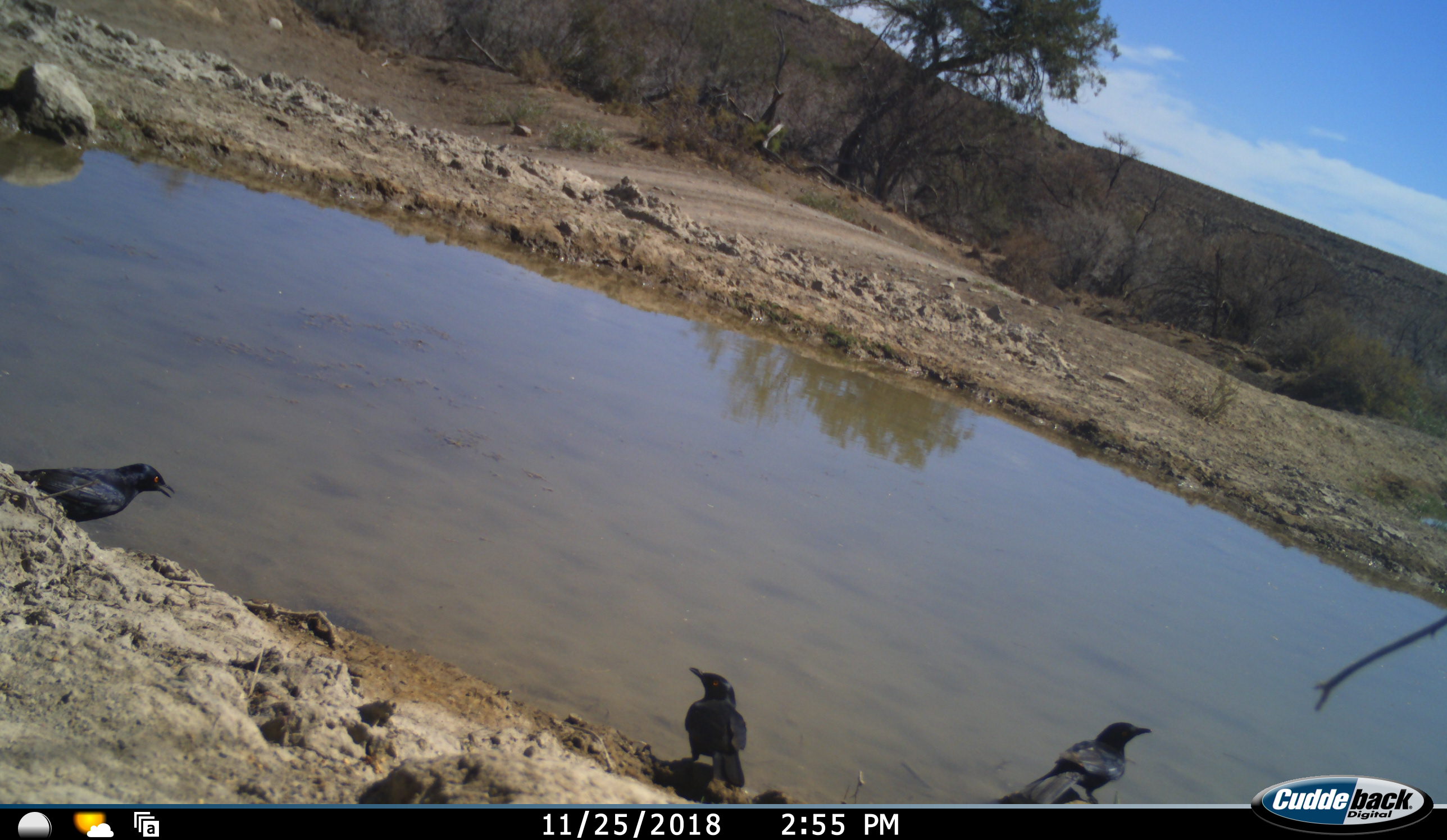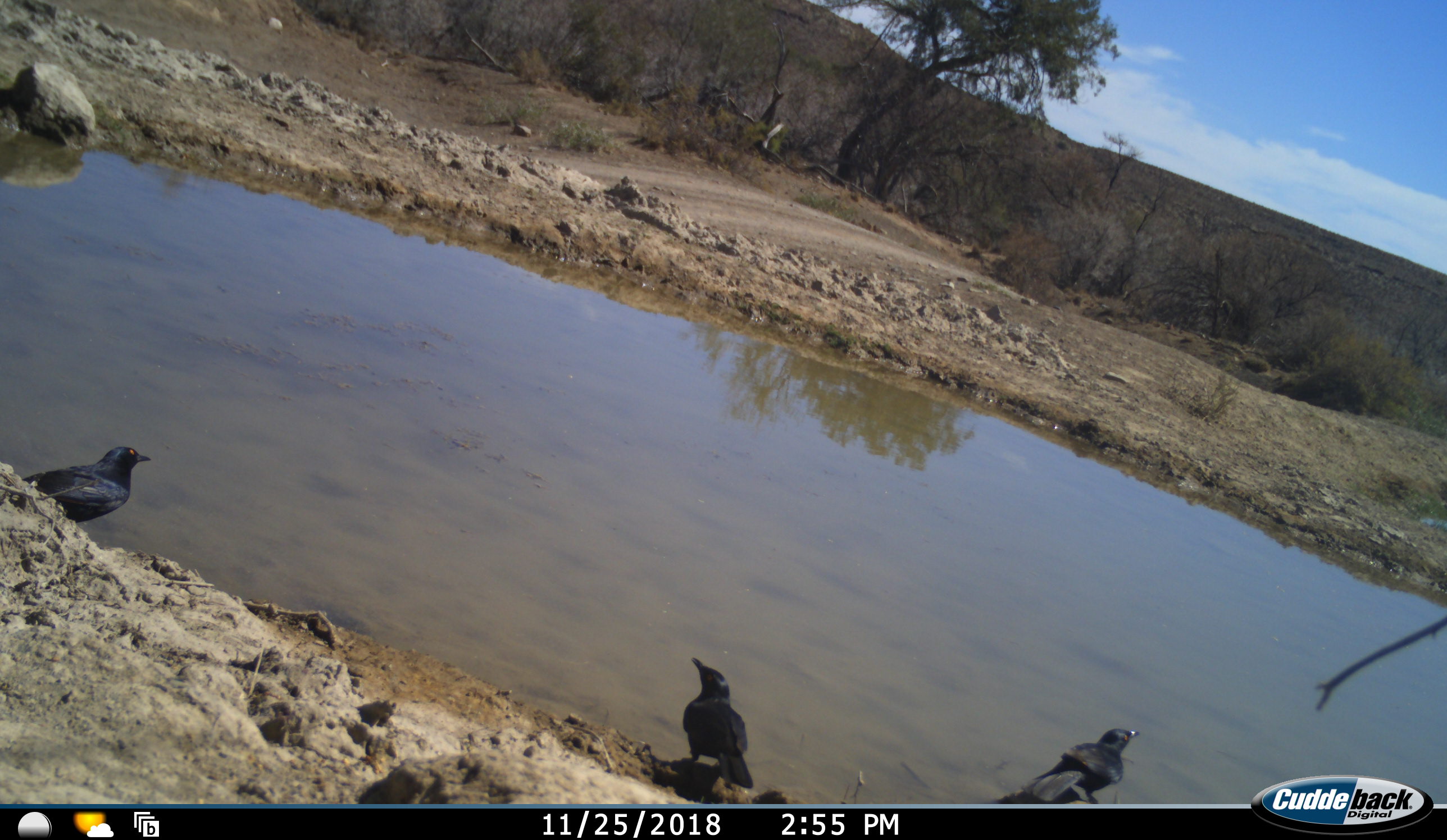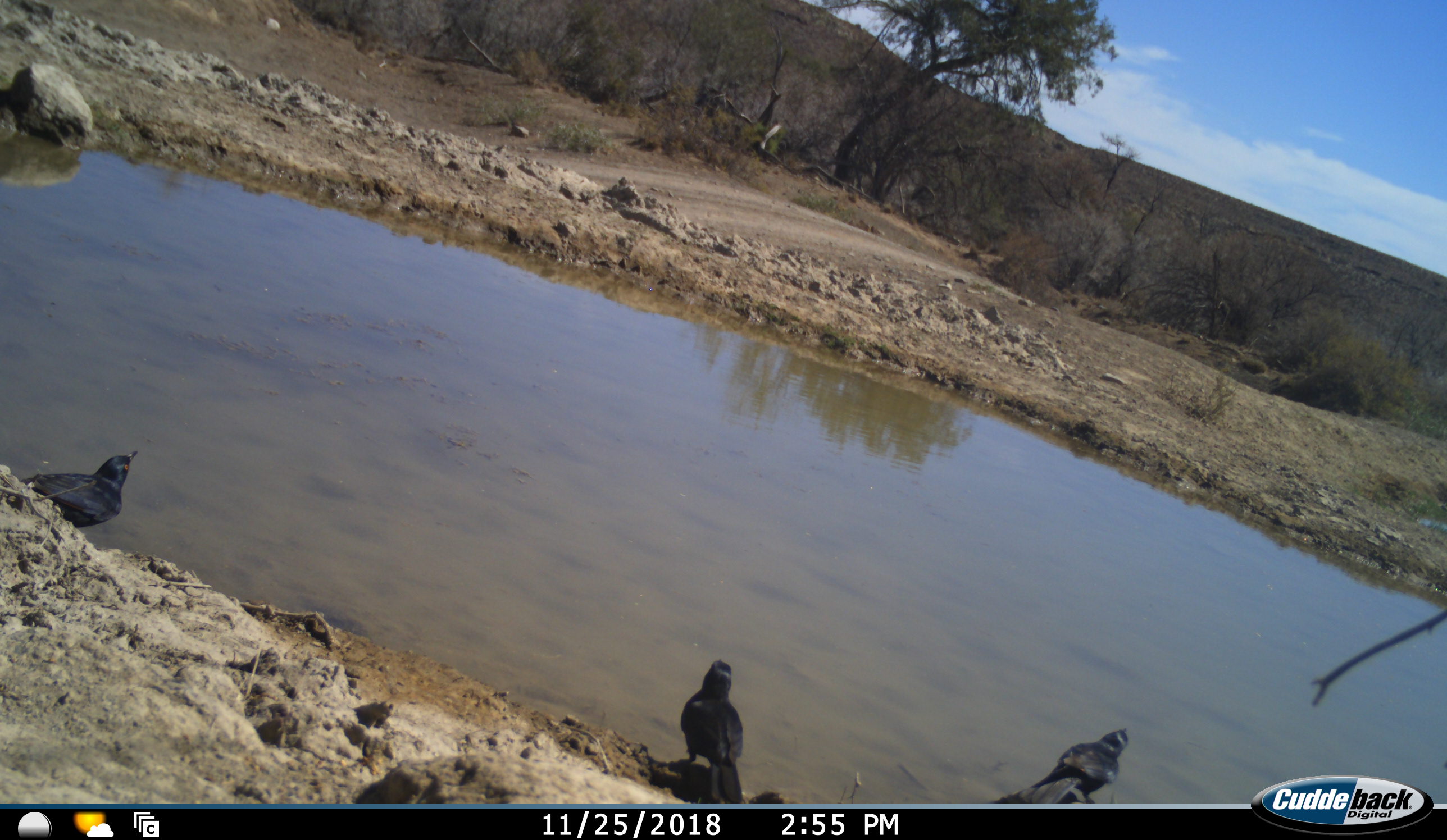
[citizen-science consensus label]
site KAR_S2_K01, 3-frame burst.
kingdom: Animalia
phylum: Chordata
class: Aves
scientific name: Aves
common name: bird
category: birdother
Birdother (bird) (Aves), count 3. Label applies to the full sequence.